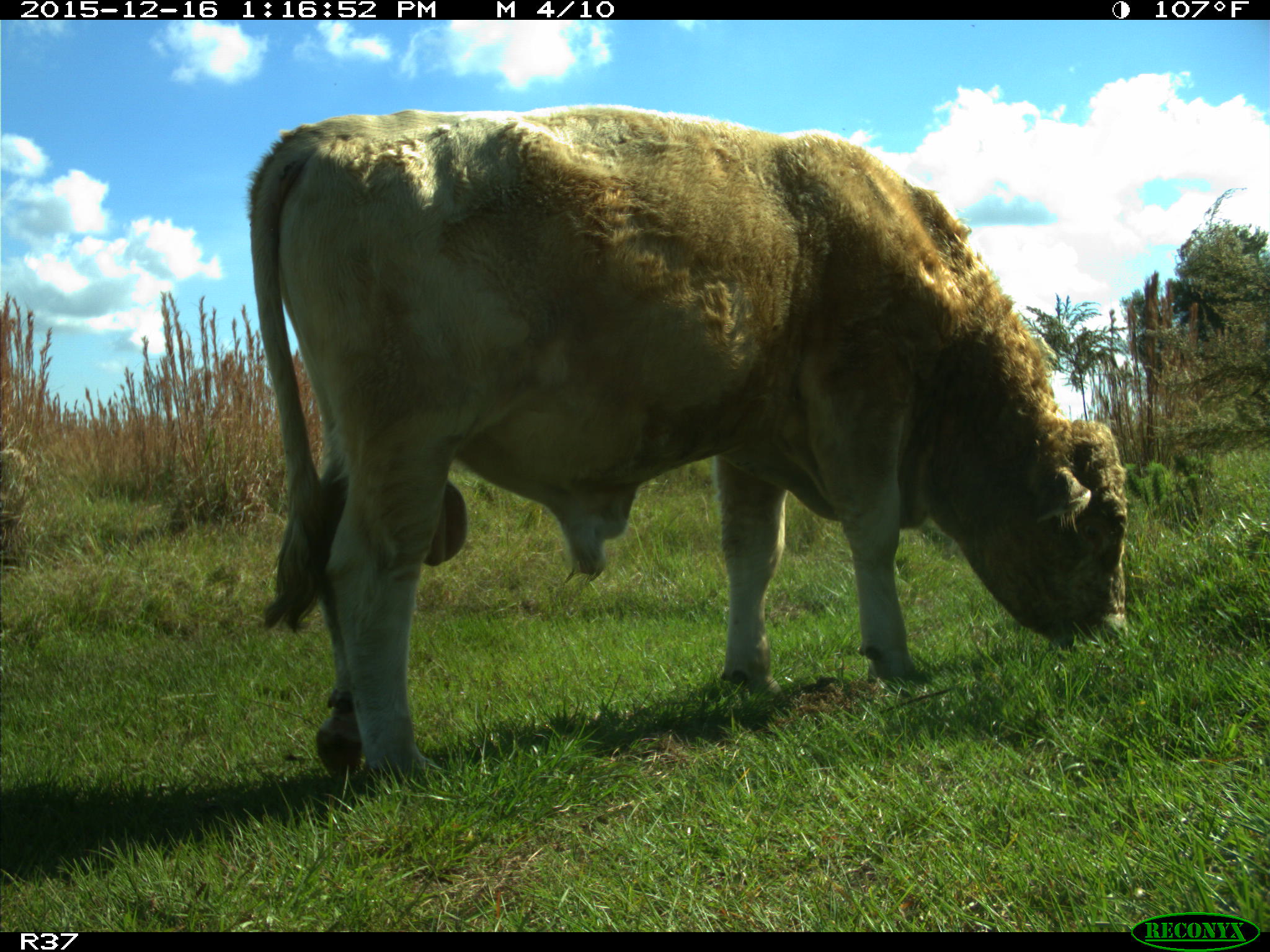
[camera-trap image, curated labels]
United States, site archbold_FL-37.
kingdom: Animalia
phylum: Chordata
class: Mammalia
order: Artiodactyla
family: Bovidae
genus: Bos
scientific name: Bos taurus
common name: domestic cow